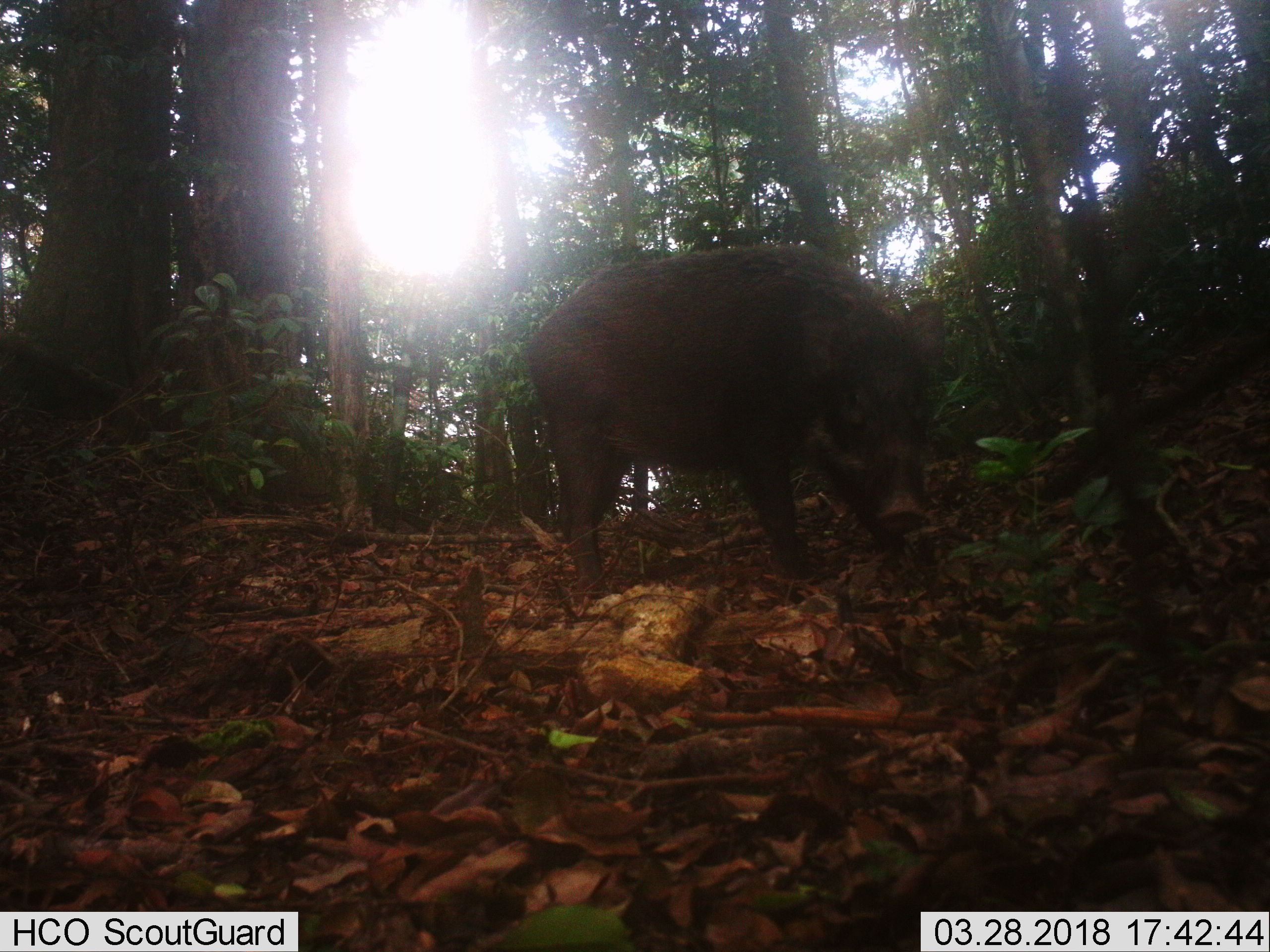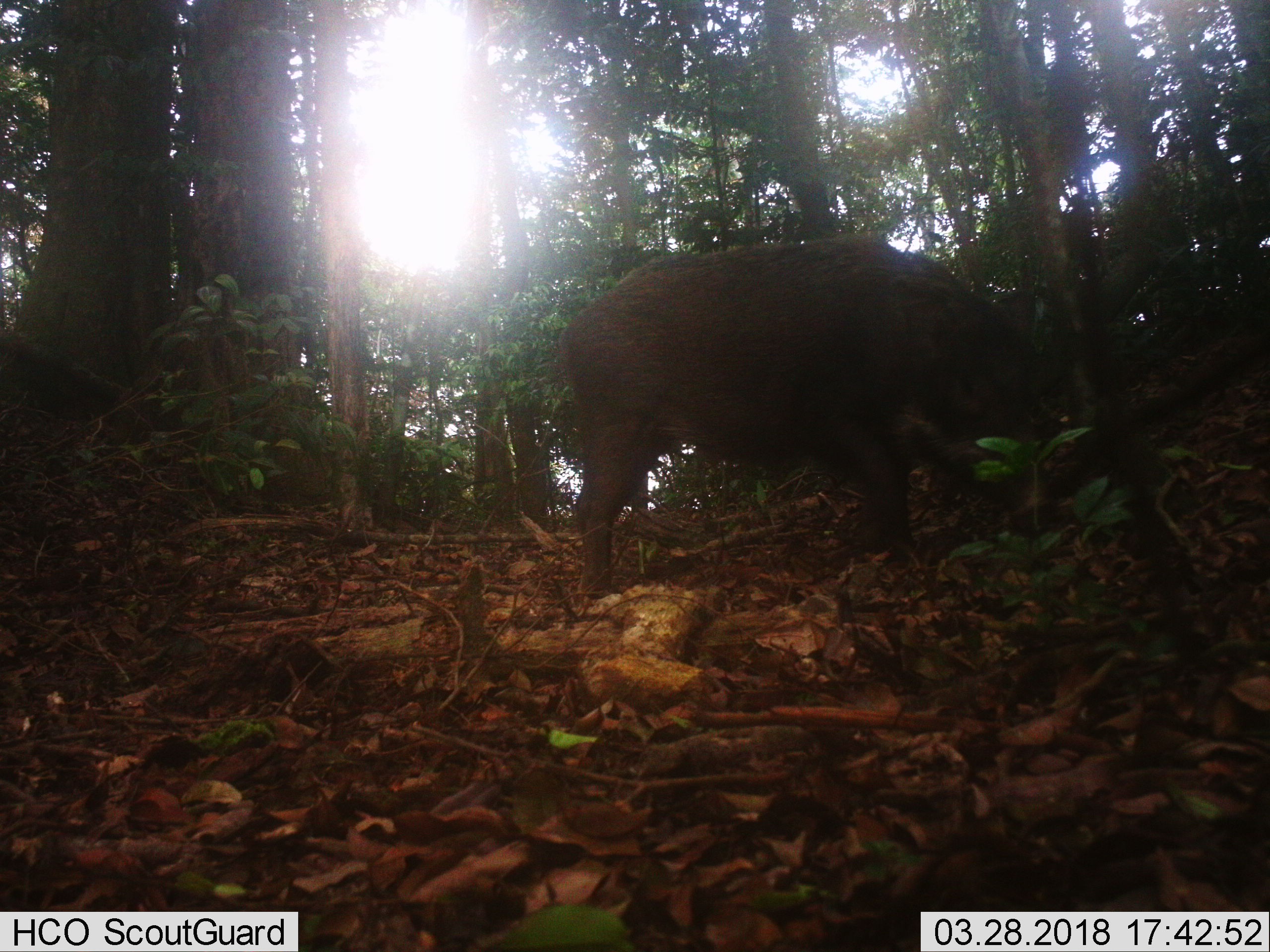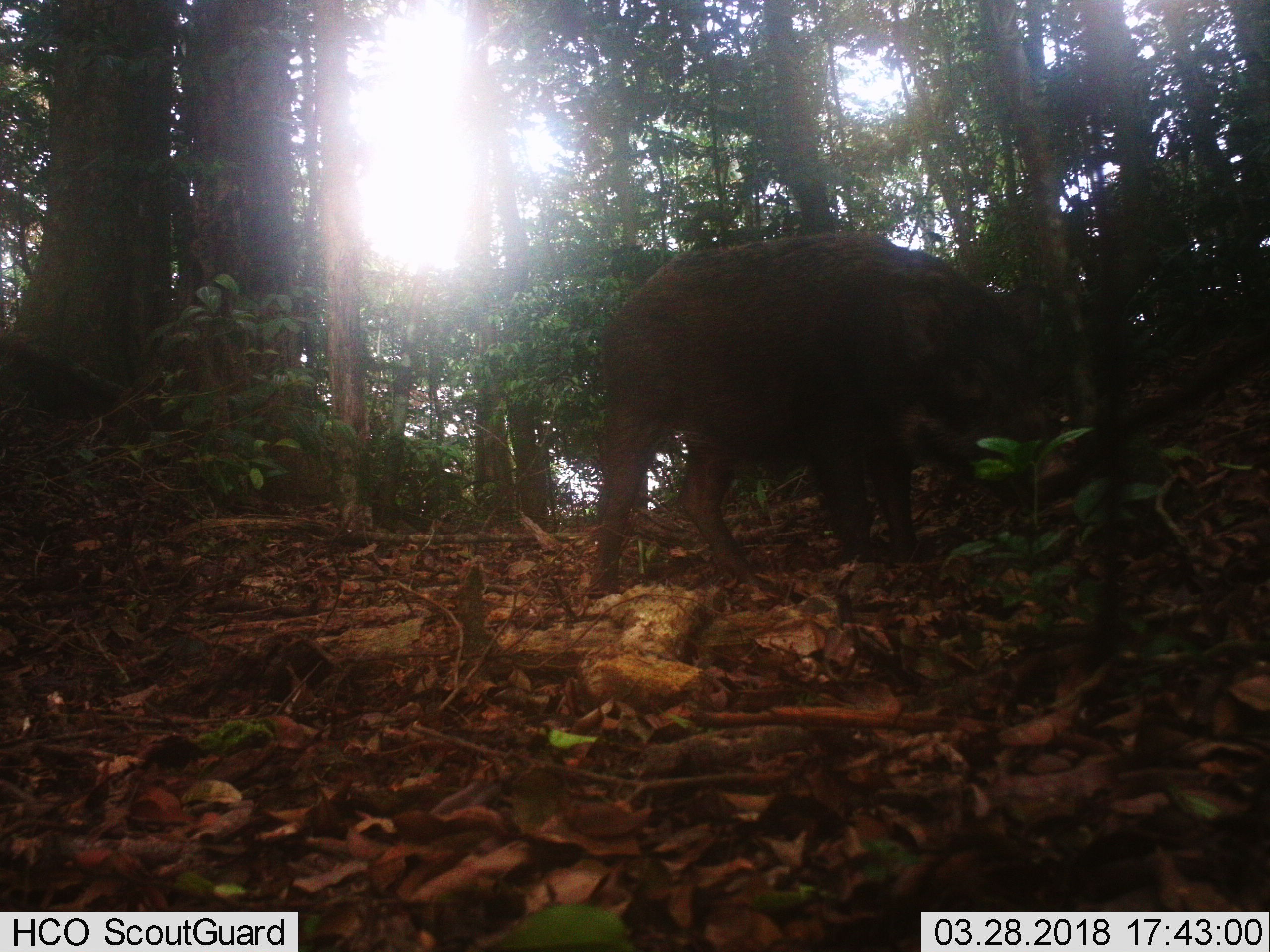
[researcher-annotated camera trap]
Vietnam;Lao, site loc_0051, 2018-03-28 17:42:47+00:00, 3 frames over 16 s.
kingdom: Animalia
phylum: Chordata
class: Mammalia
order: Artiodactyla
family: Suidae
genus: Sus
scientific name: Sus scrofa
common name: eurasian wild pig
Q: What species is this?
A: Eurasian wild pig (Sus scrofa).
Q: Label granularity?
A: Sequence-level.